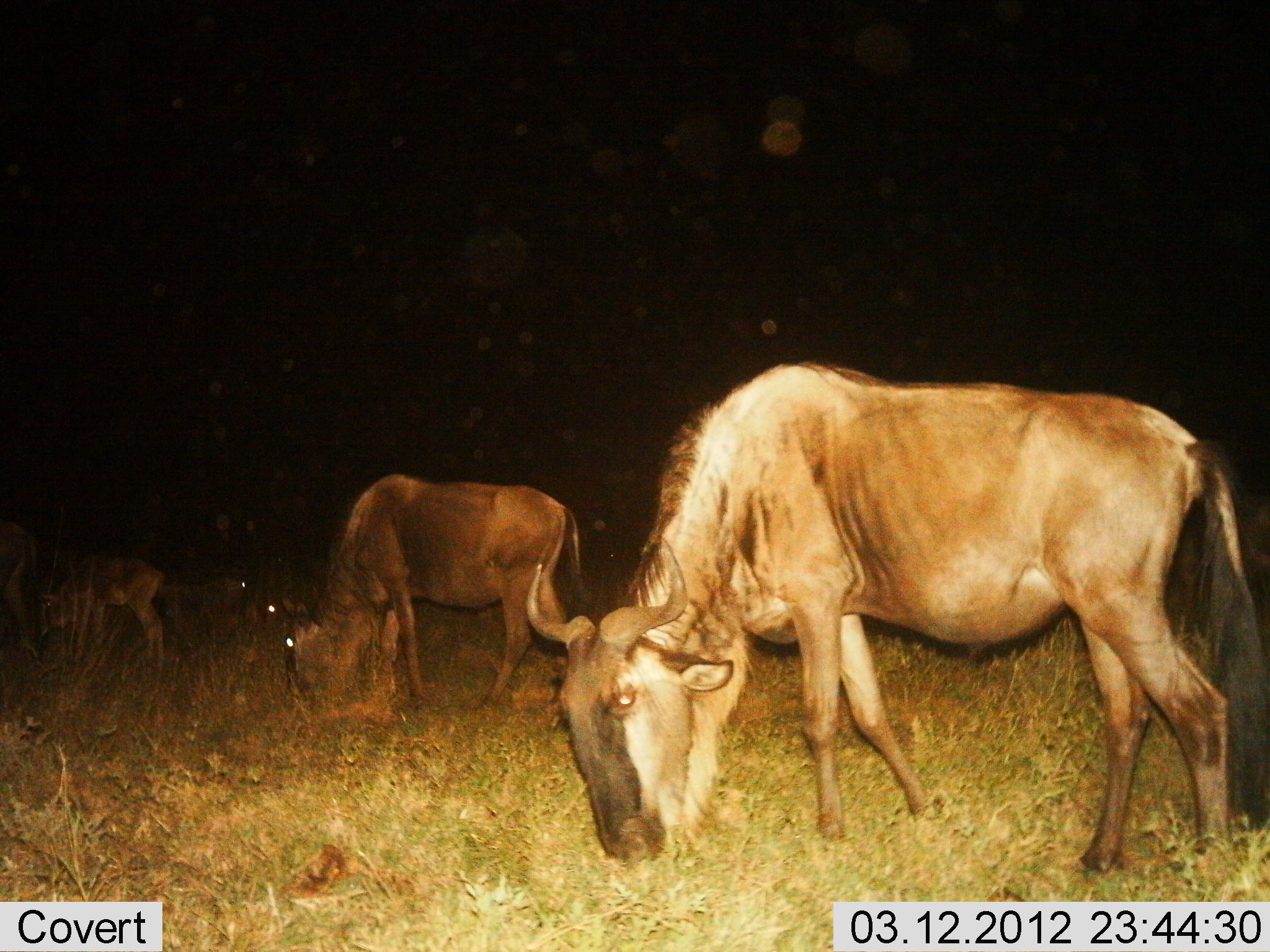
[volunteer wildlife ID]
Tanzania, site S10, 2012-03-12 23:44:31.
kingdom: Animalia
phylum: Chordata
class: Mammalia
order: Artiodactyla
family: Bovidae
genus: Connochaetes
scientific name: Connochaetes taurinus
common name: blue wildebeest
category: wildebeest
Wildebeest (blue wildebeest) (Connochaetes taurinus), count 5. Behavior (volunteer vote fractions): standing 36%, resting 14%, moving 0%, interacting 0%. Young present (vote fraction): 29%. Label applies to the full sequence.